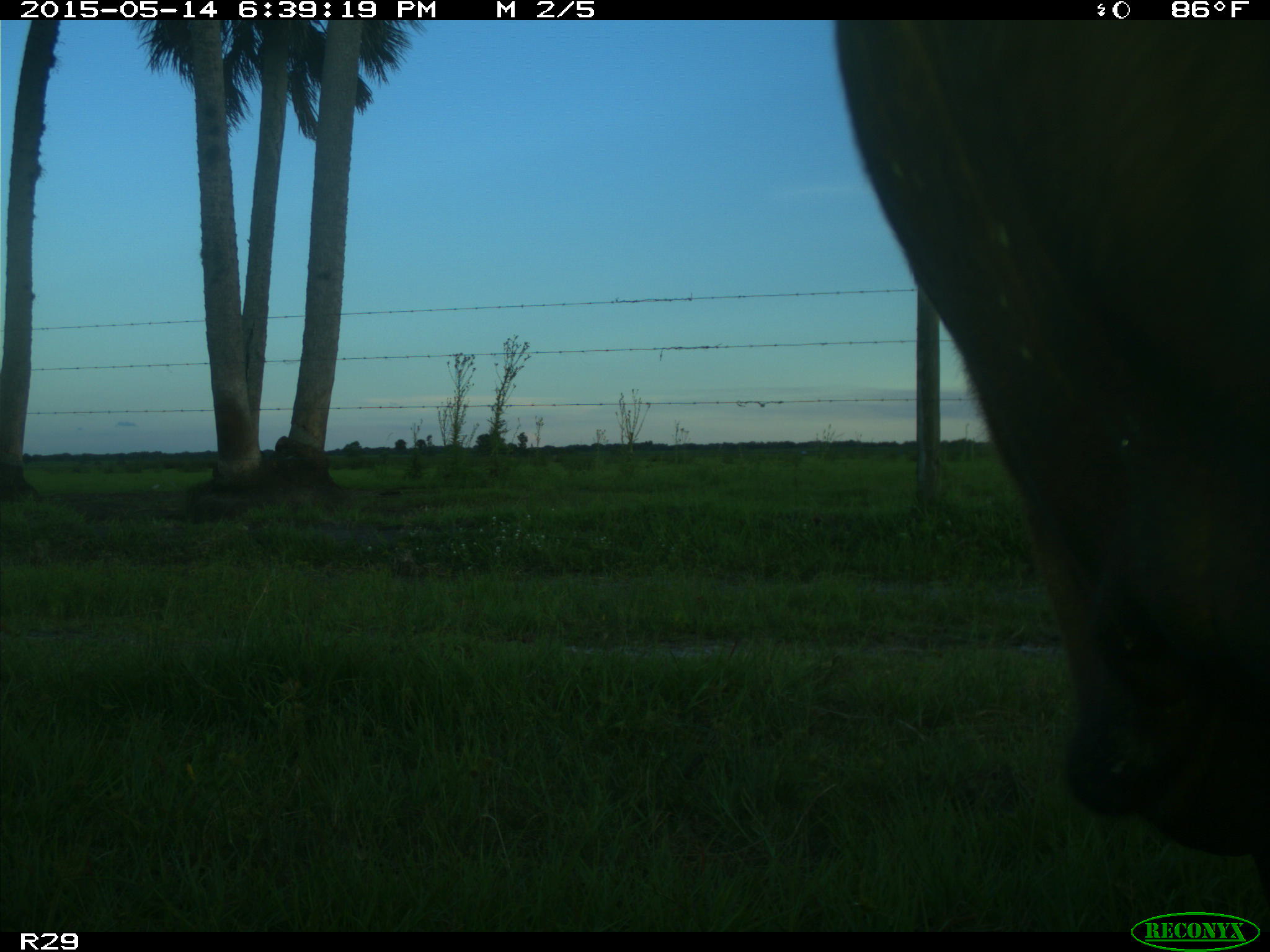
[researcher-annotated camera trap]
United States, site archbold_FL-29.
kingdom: Animalia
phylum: Chordata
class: Mammalia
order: Artiodactyla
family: Bovidae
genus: Bos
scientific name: Bos taurus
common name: domestic cow